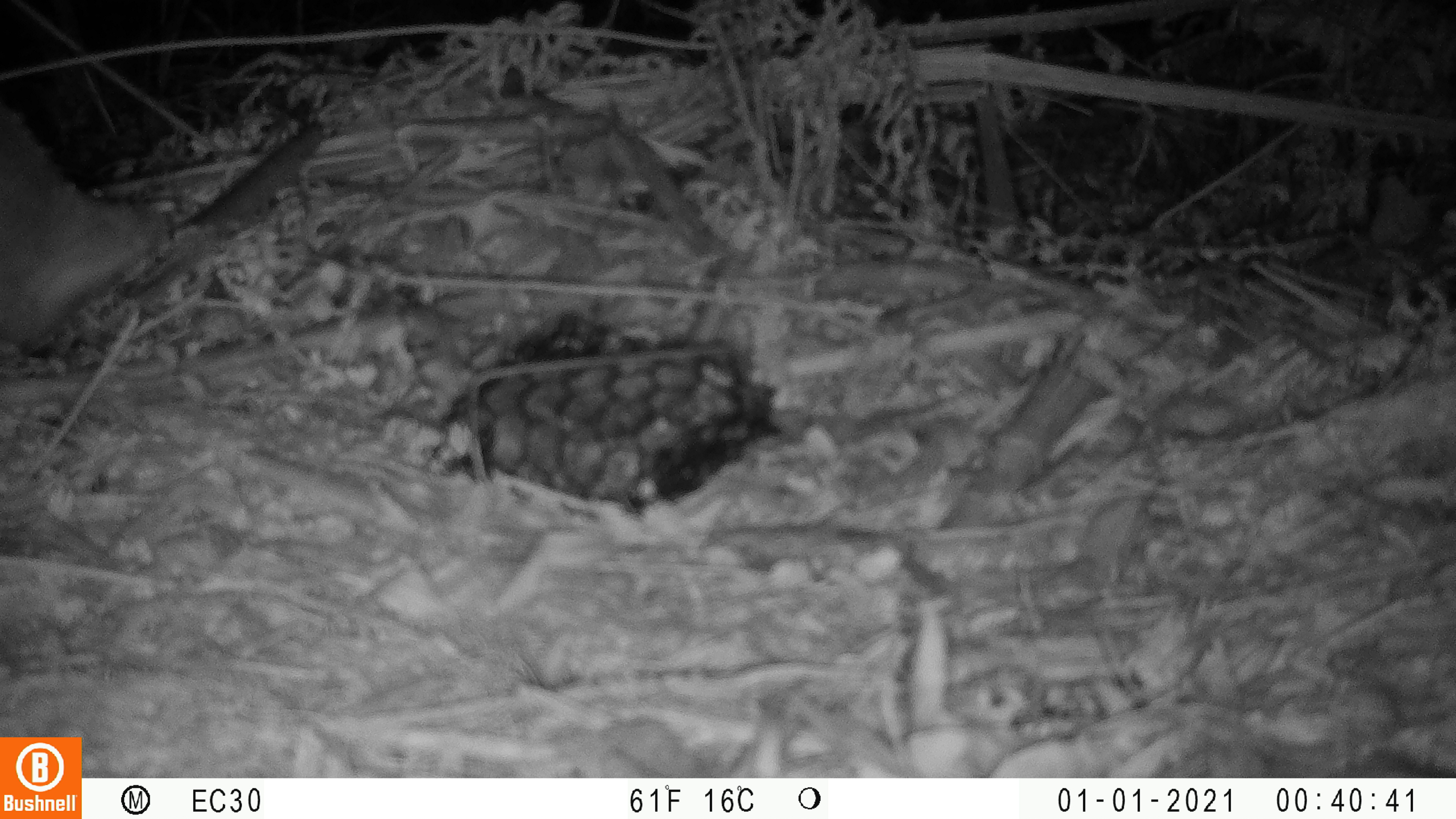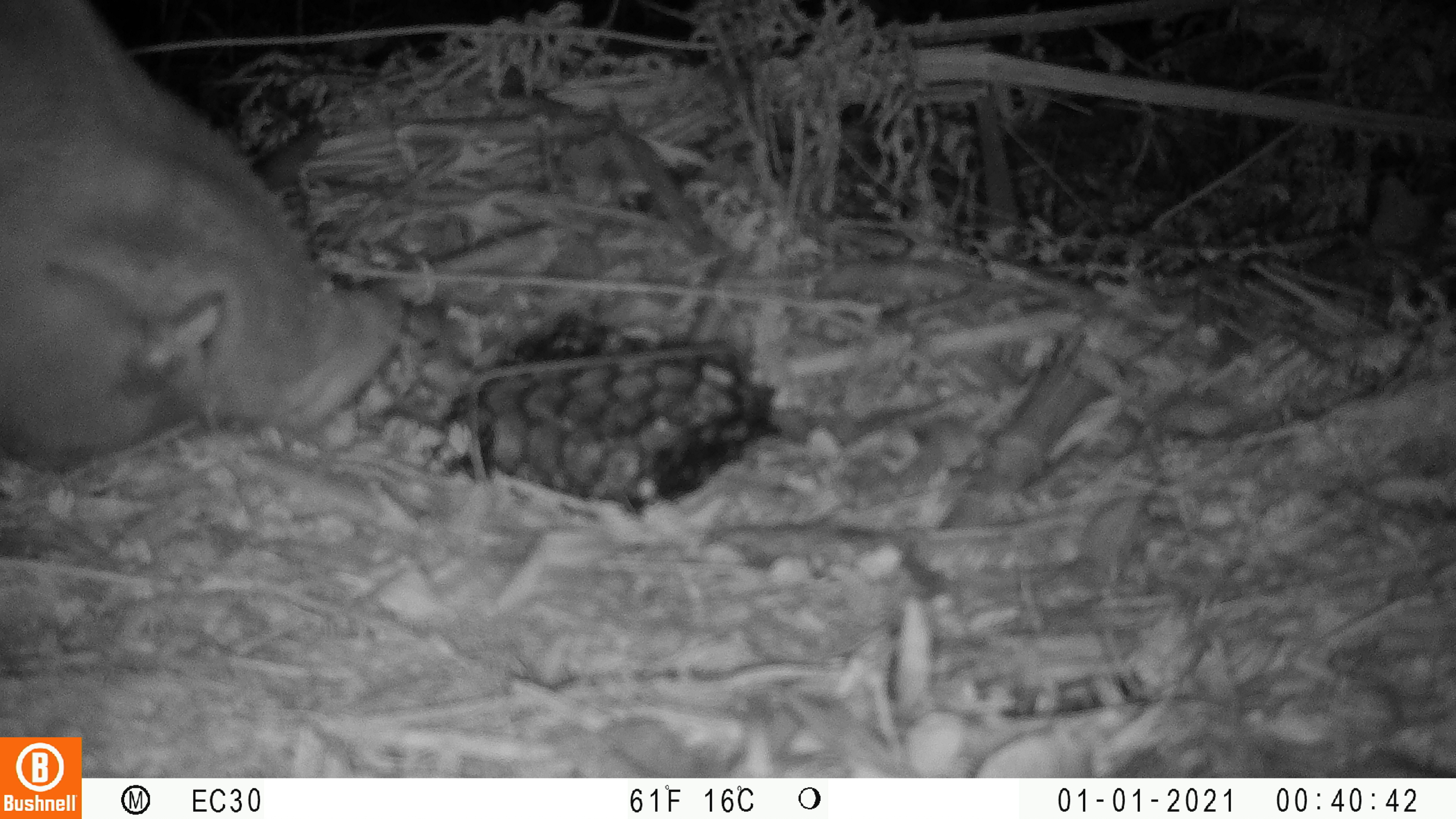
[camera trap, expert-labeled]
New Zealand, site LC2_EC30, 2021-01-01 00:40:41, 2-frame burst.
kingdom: Animalia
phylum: Chordata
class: Mammalia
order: Artiodactyla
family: Suidae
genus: Sus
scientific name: Sus scrofa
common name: pig